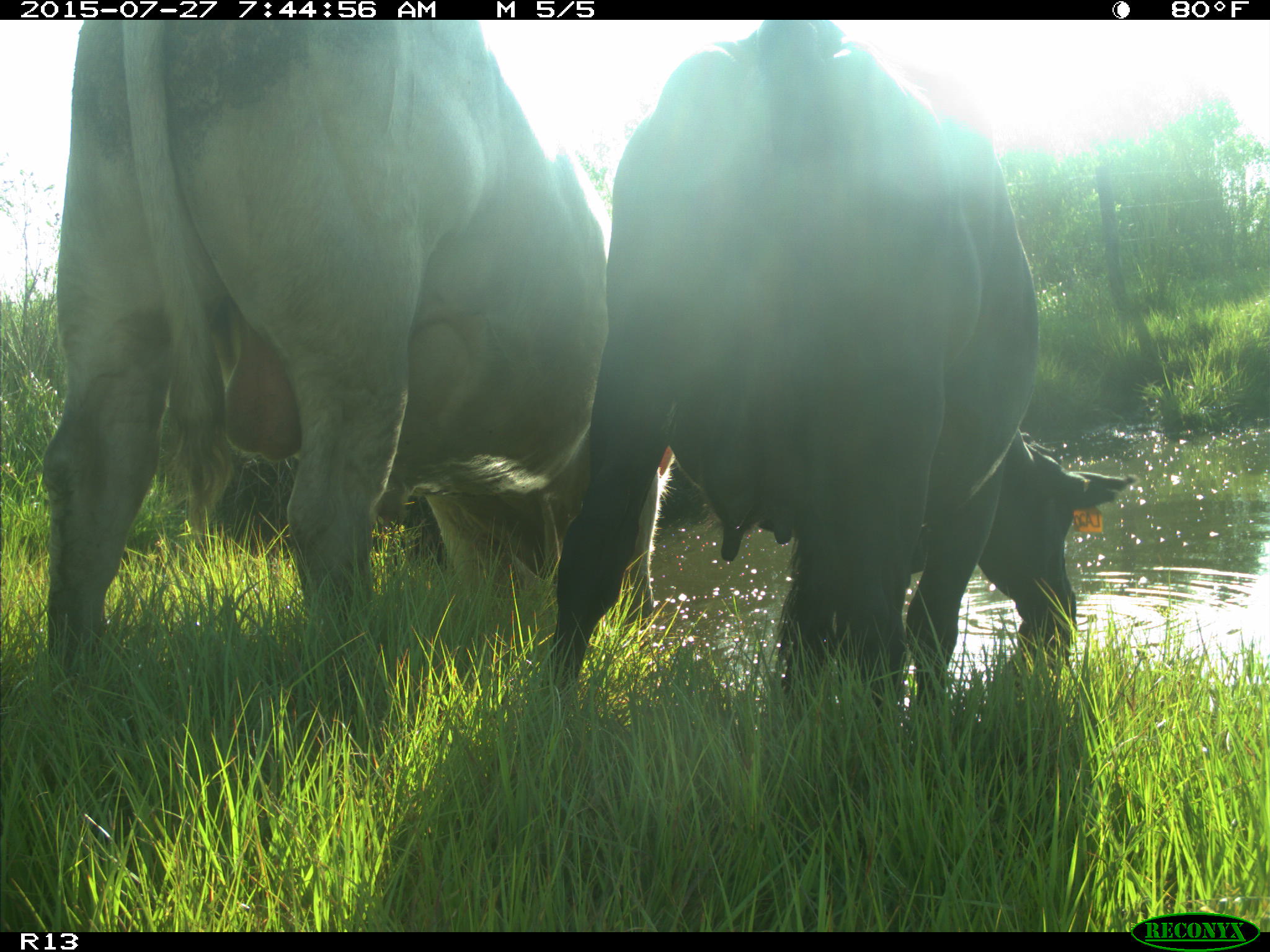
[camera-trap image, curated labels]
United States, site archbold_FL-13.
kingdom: Animalia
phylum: Chordata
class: Mammalia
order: Artiodactyla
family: Bovidae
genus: Bos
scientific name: Bos taurus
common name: domestic cow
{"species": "Bos taurus (domestic cow)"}